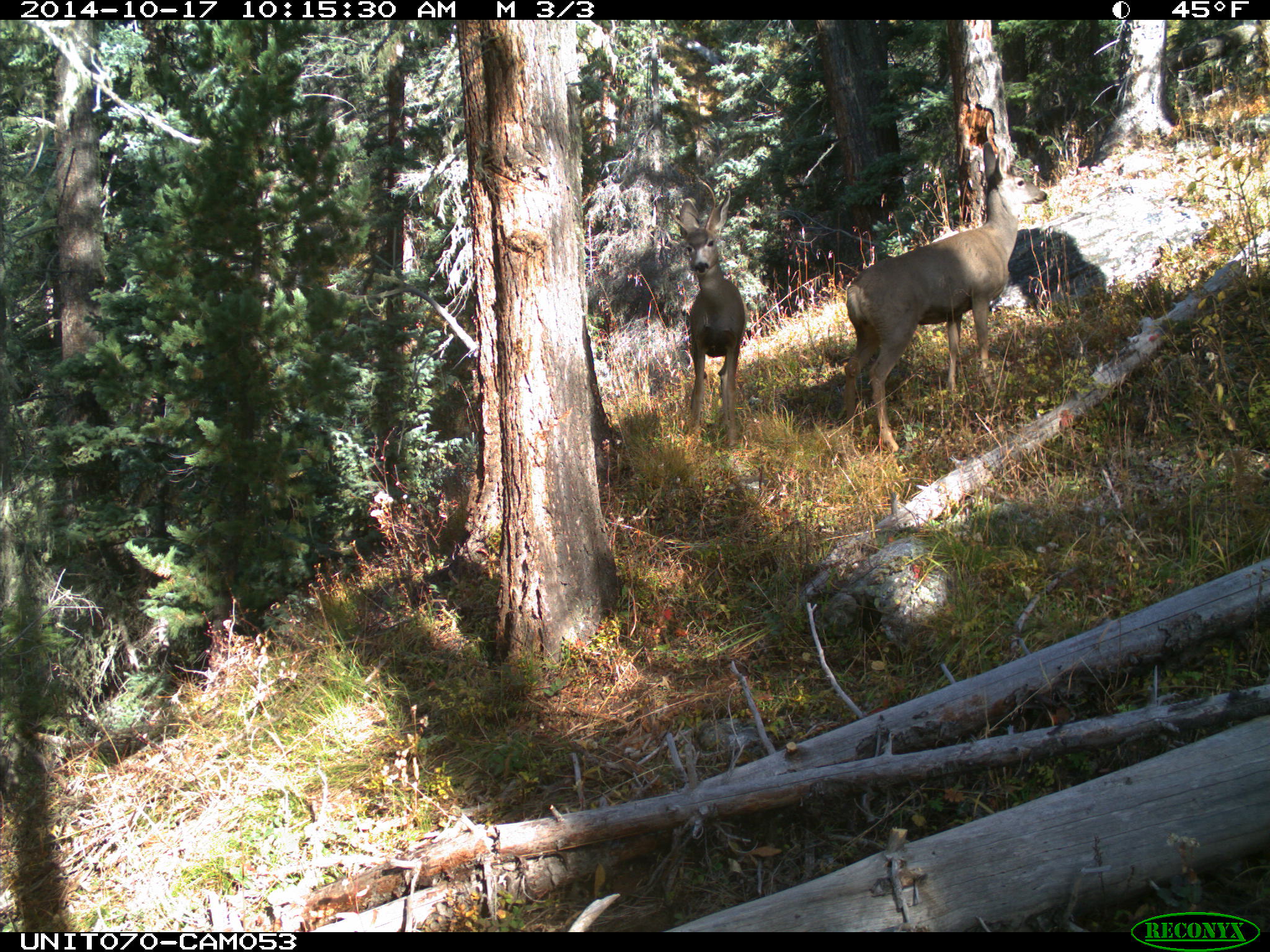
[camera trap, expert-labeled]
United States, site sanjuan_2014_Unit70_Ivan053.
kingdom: Animalia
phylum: Chordata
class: Mammalia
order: Artiodactyla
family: Cervidae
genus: Odocoileus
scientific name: Odocoileus hemionus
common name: mule deer